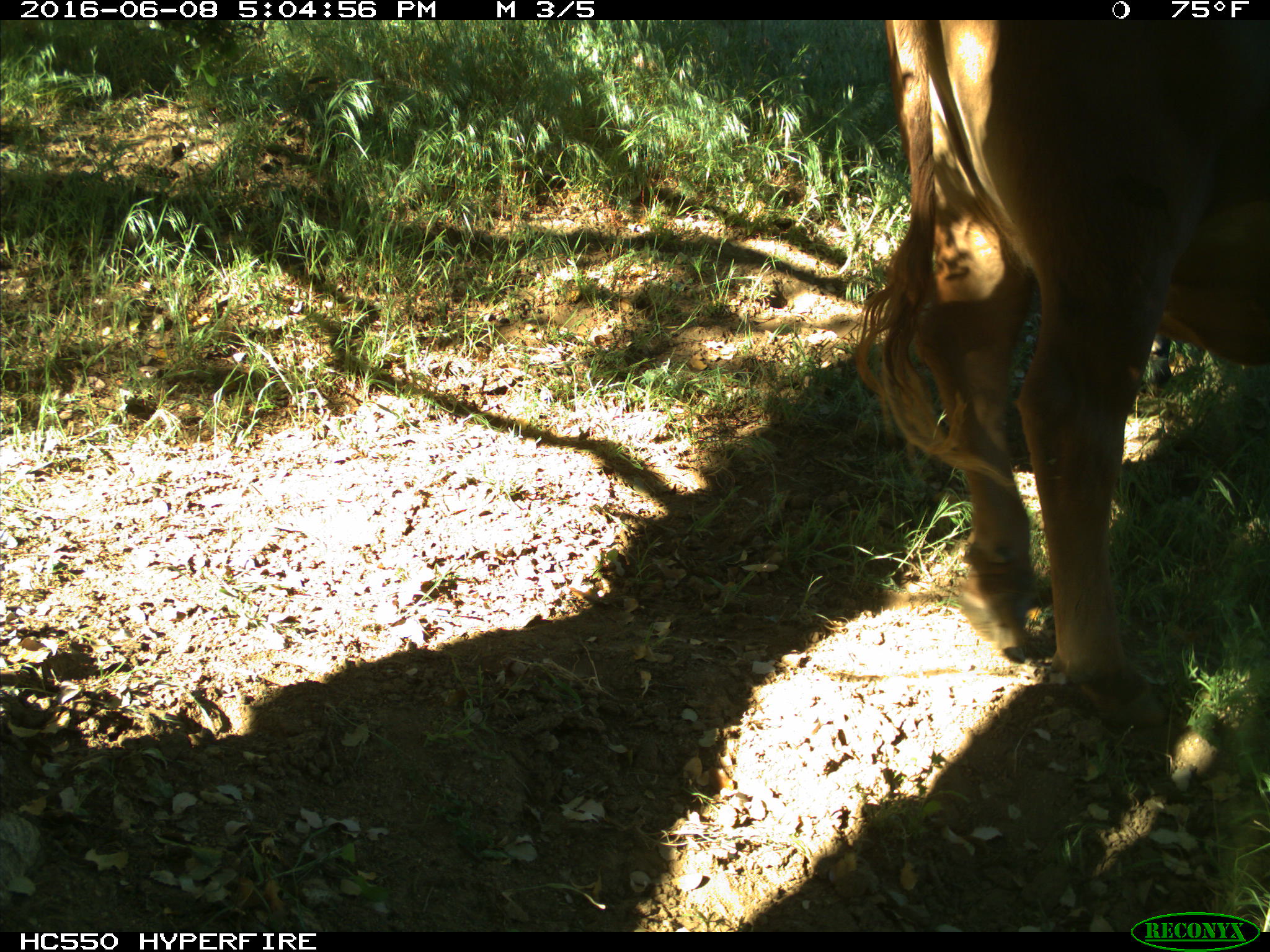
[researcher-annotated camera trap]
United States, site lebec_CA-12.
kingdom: Animalia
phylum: Chordata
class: Mammalia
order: Artiodactyla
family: Bovidae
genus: Bos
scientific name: Bos taurus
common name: domestic cow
Bos taurus (domestic cow).